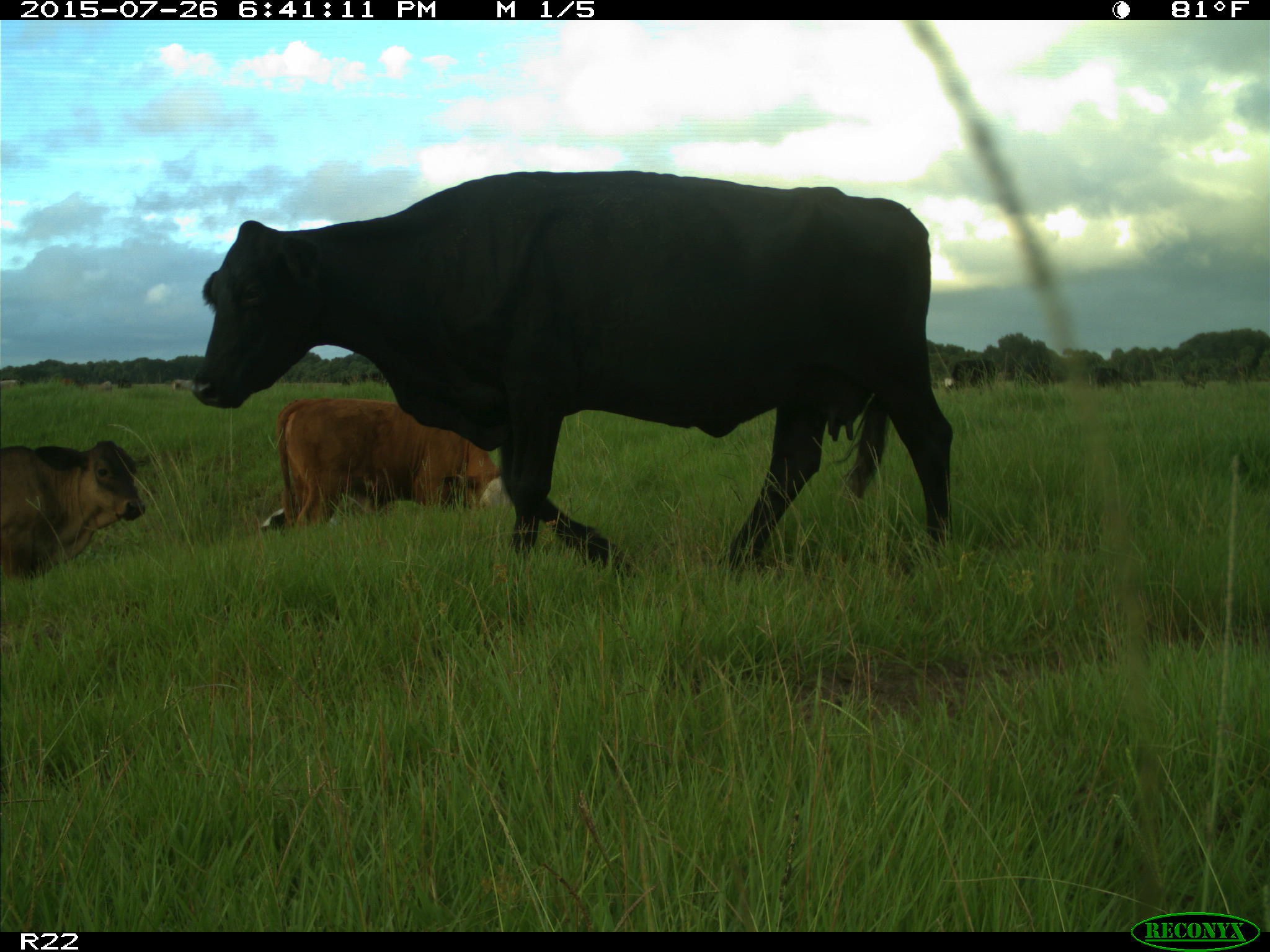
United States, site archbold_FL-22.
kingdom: Animalia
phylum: Chordata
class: Mammalia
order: Artiodactyla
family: Bovidae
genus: Bos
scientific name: Bos taurus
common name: domestic cow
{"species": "Bos taurus (domestic cow)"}